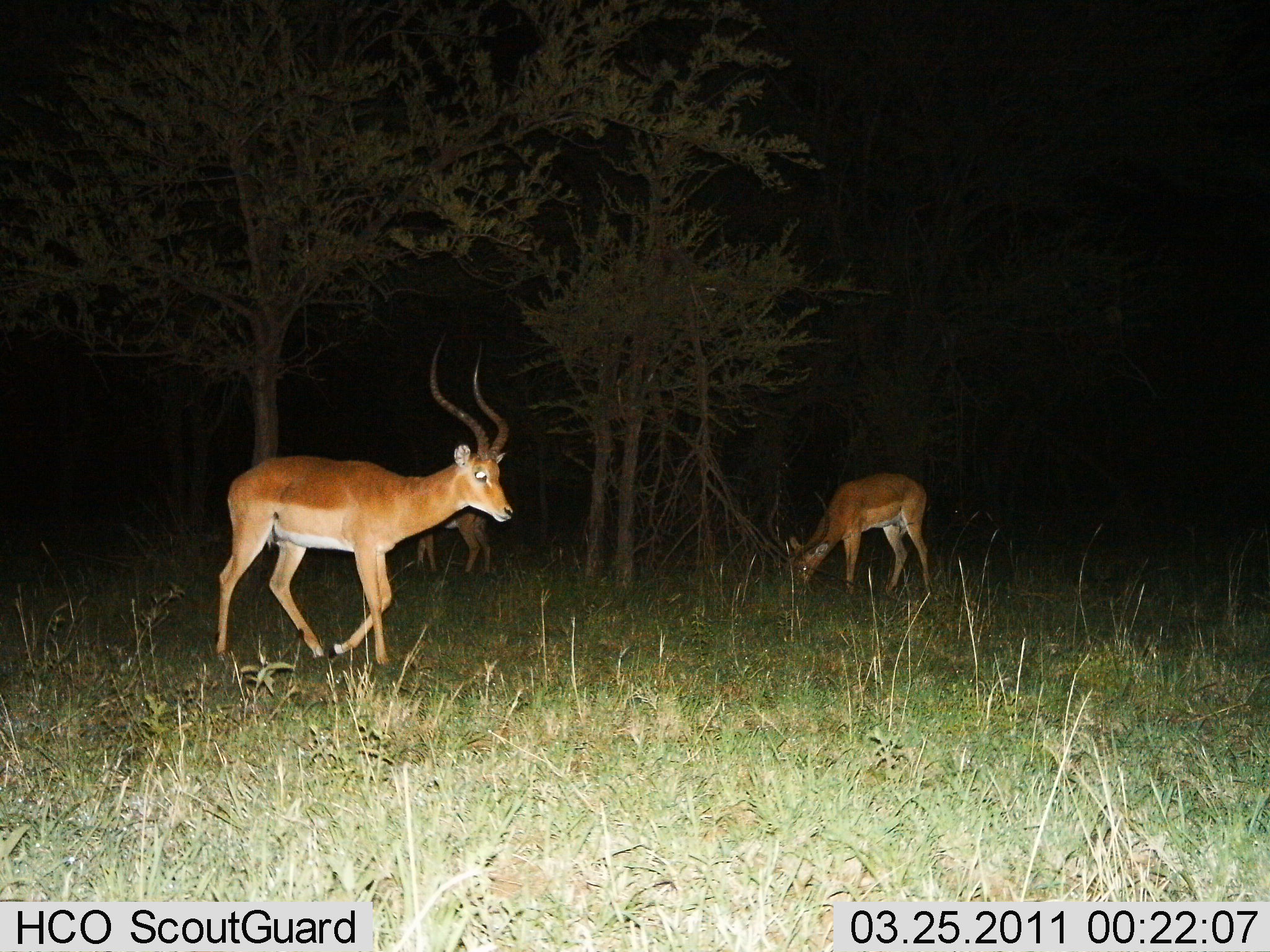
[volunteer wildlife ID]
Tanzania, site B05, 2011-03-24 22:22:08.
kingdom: Animalia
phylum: Chordata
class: Mammalia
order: Artiodactyla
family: Bovidae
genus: Aepyceros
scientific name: Aepyceros melampus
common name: impala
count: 3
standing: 36%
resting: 0%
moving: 45%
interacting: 0%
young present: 0%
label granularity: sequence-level